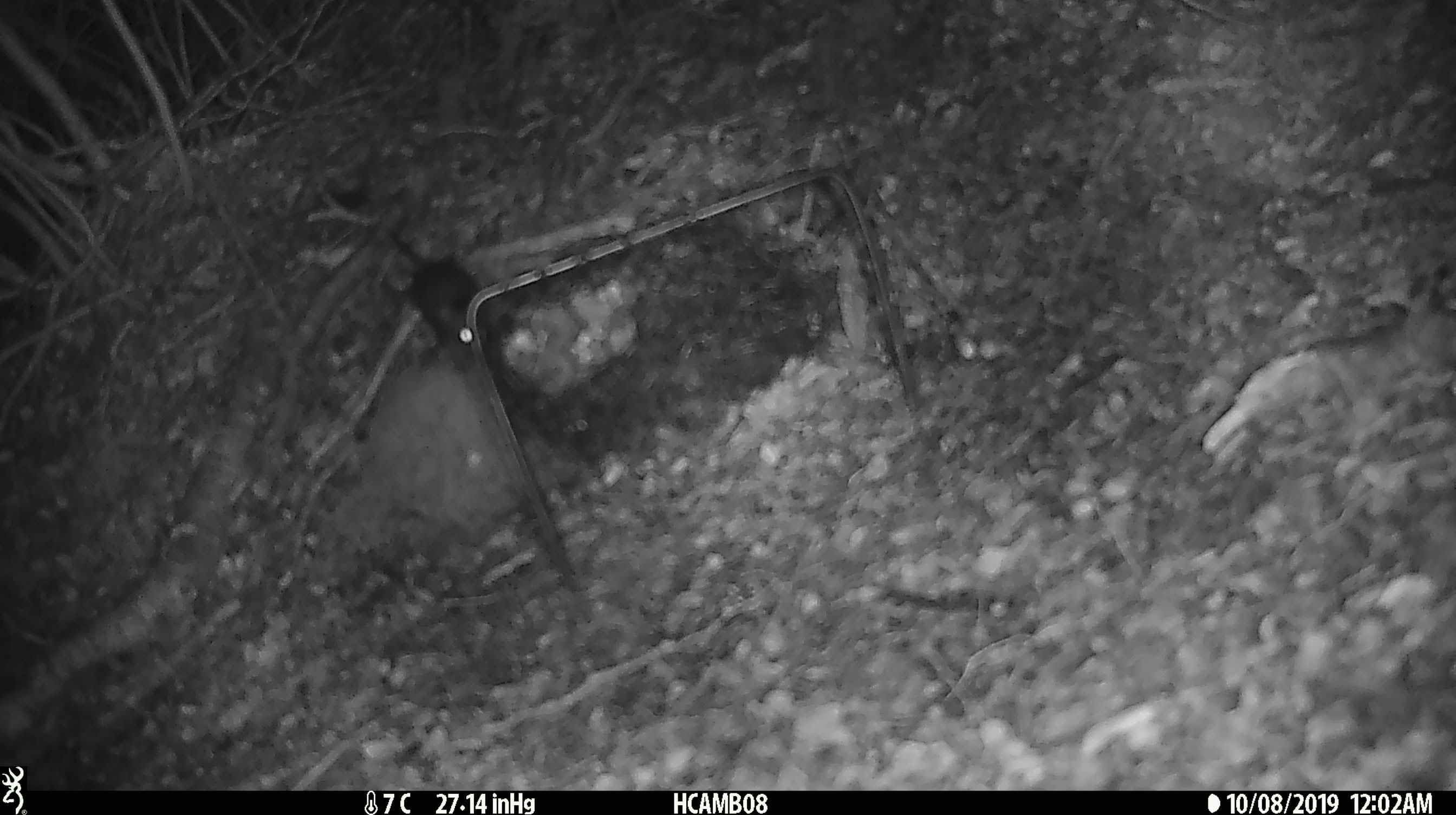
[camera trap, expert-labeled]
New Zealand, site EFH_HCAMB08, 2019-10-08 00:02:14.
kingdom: Animalia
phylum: Chordata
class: Mammalia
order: Rodentia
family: Muridae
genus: Mus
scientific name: Mus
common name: mouse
Mouse (Mus).